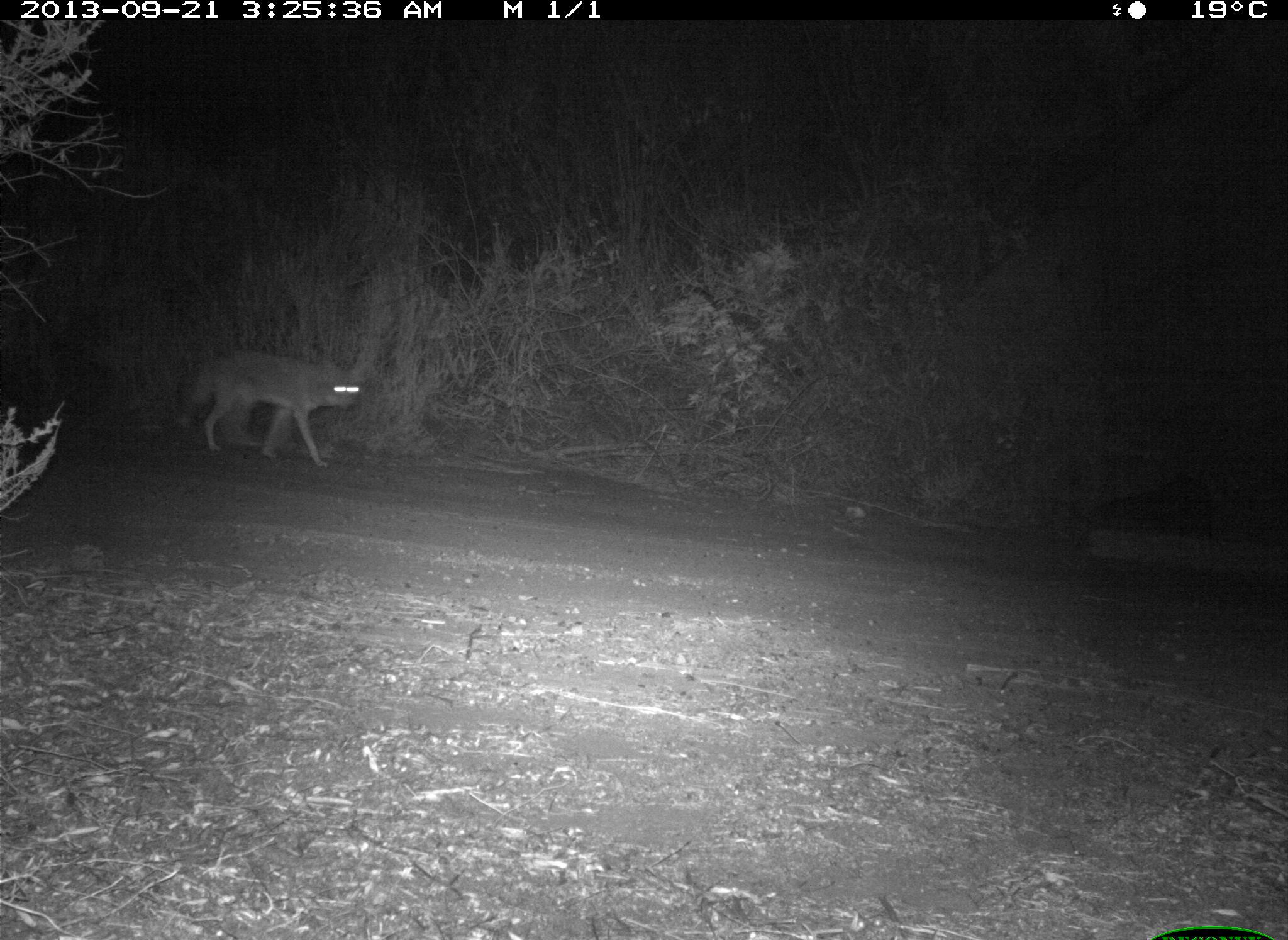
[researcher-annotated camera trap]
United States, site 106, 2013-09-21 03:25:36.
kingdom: Animalia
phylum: Chordata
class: Mammalia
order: Carnivora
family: Canidae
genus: Canis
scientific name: Canis latrans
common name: coyote